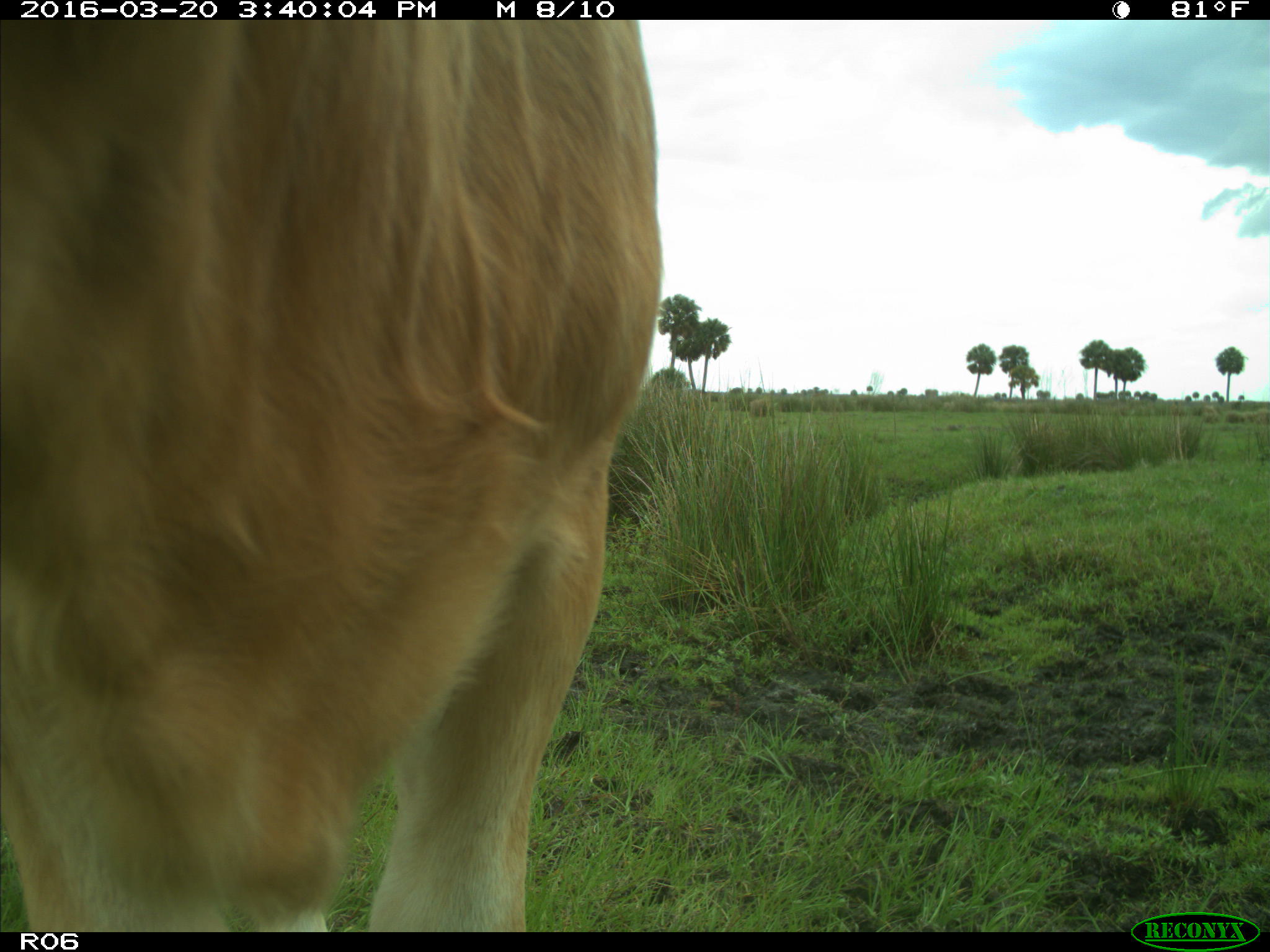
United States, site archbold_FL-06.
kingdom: Animalia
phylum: Chordata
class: Mammalia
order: Artiodactyla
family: Bovidae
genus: Bos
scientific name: Bos taurus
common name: domestic cow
Bos taurus (domestic cow).